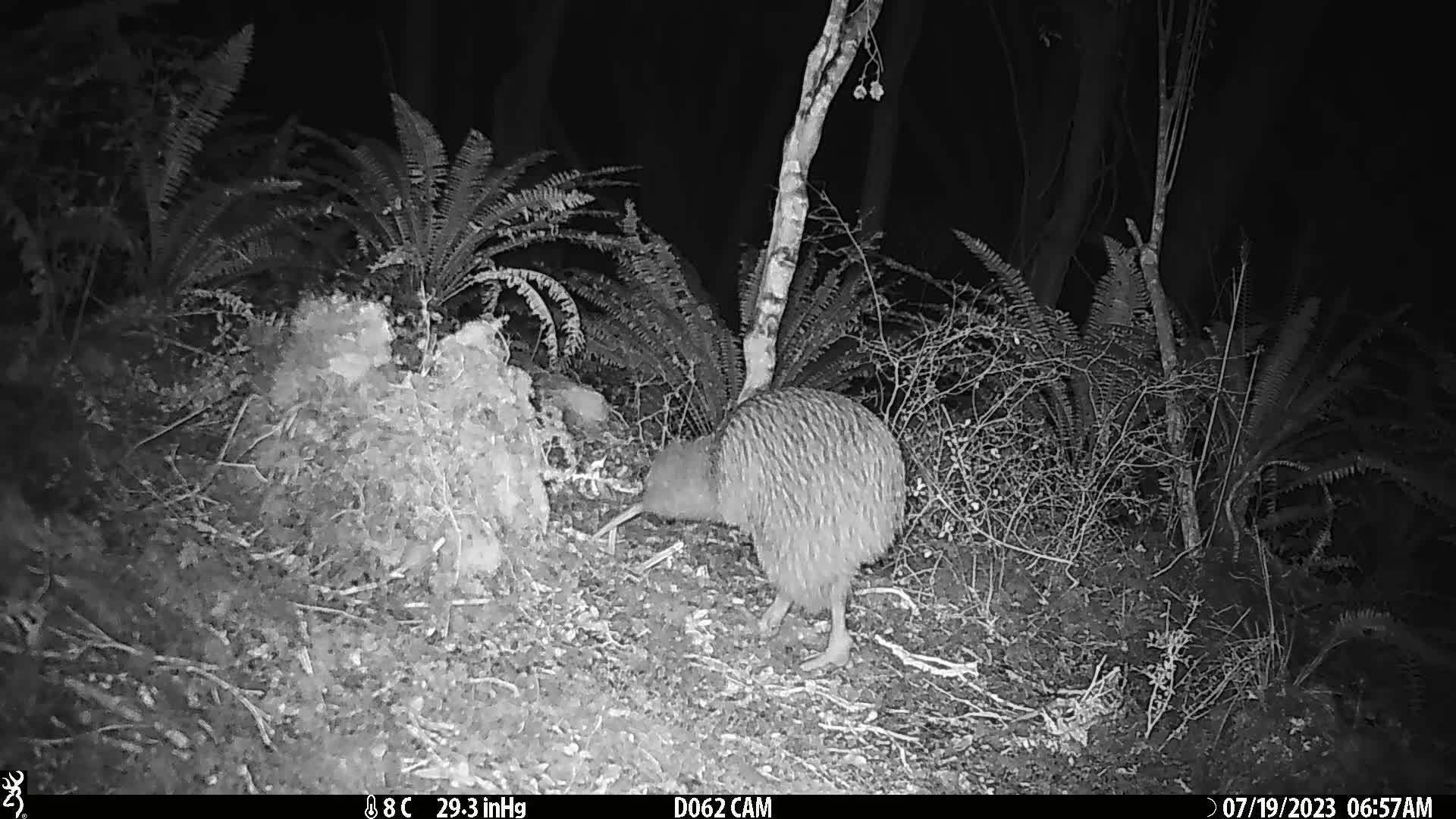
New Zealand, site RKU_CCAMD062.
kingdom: Animalia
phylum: Chordata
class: Aves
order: Apterygiformes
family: Apterygidae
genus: Apteryx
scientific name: Apteryx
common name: kiwi